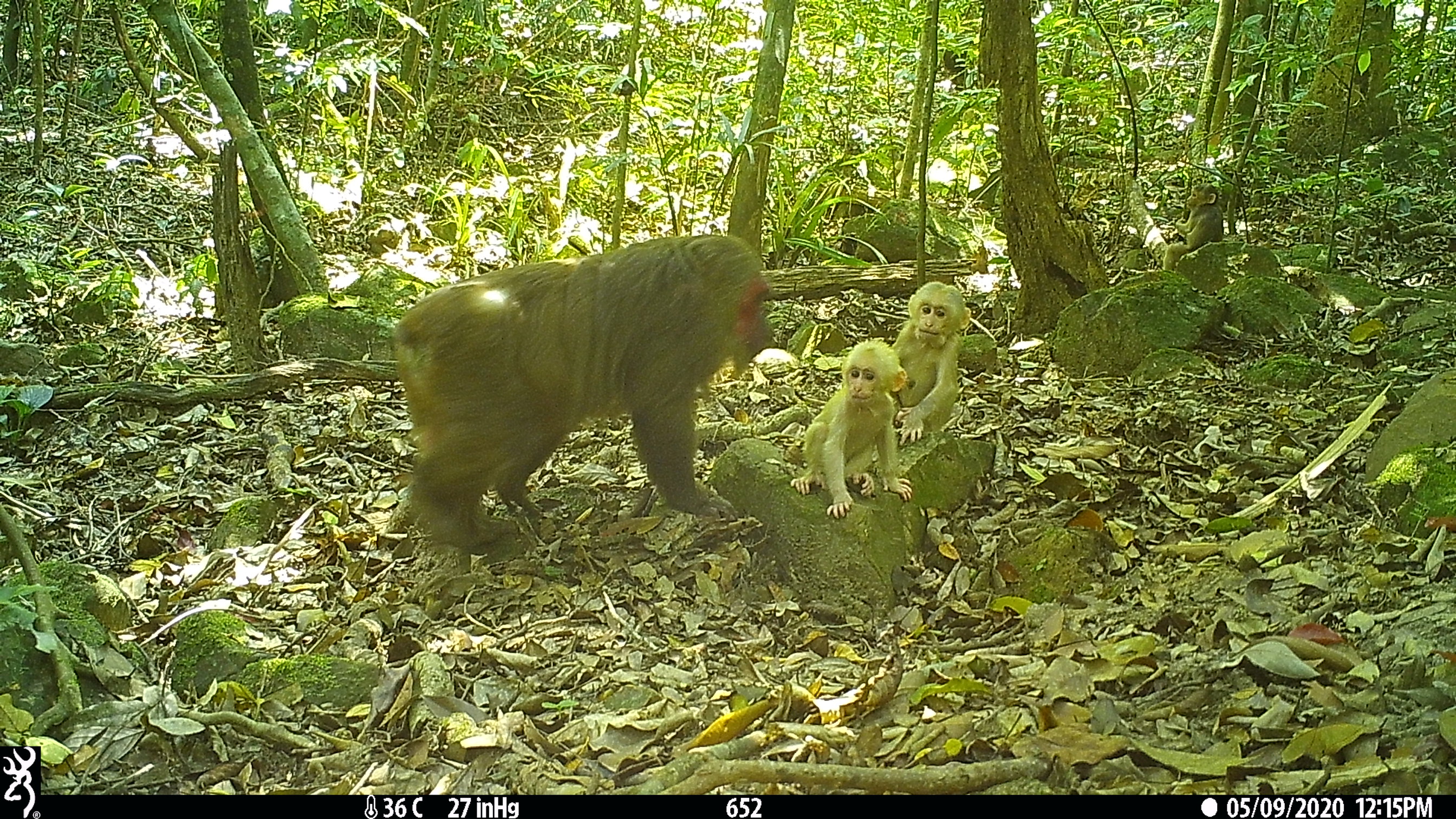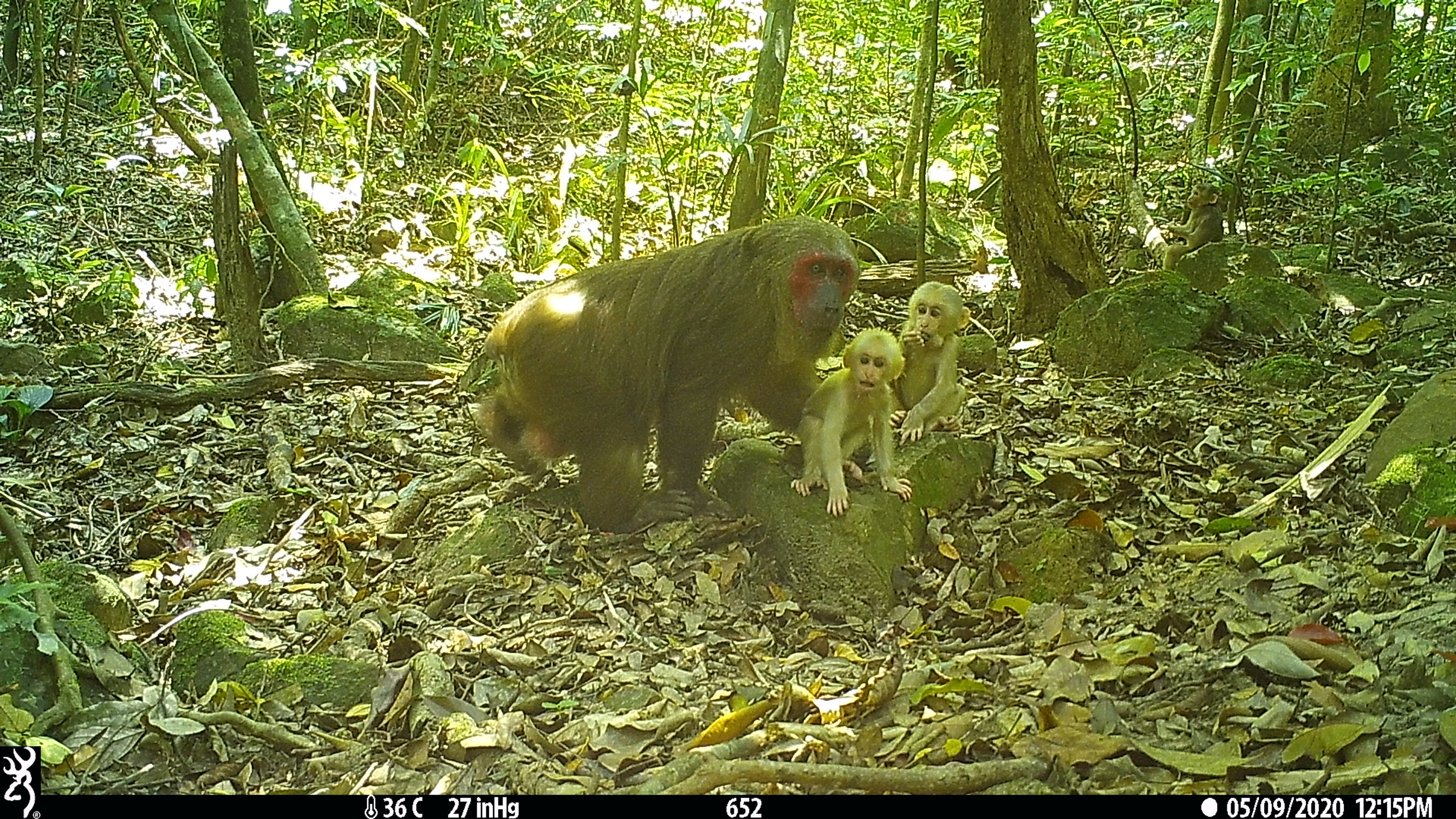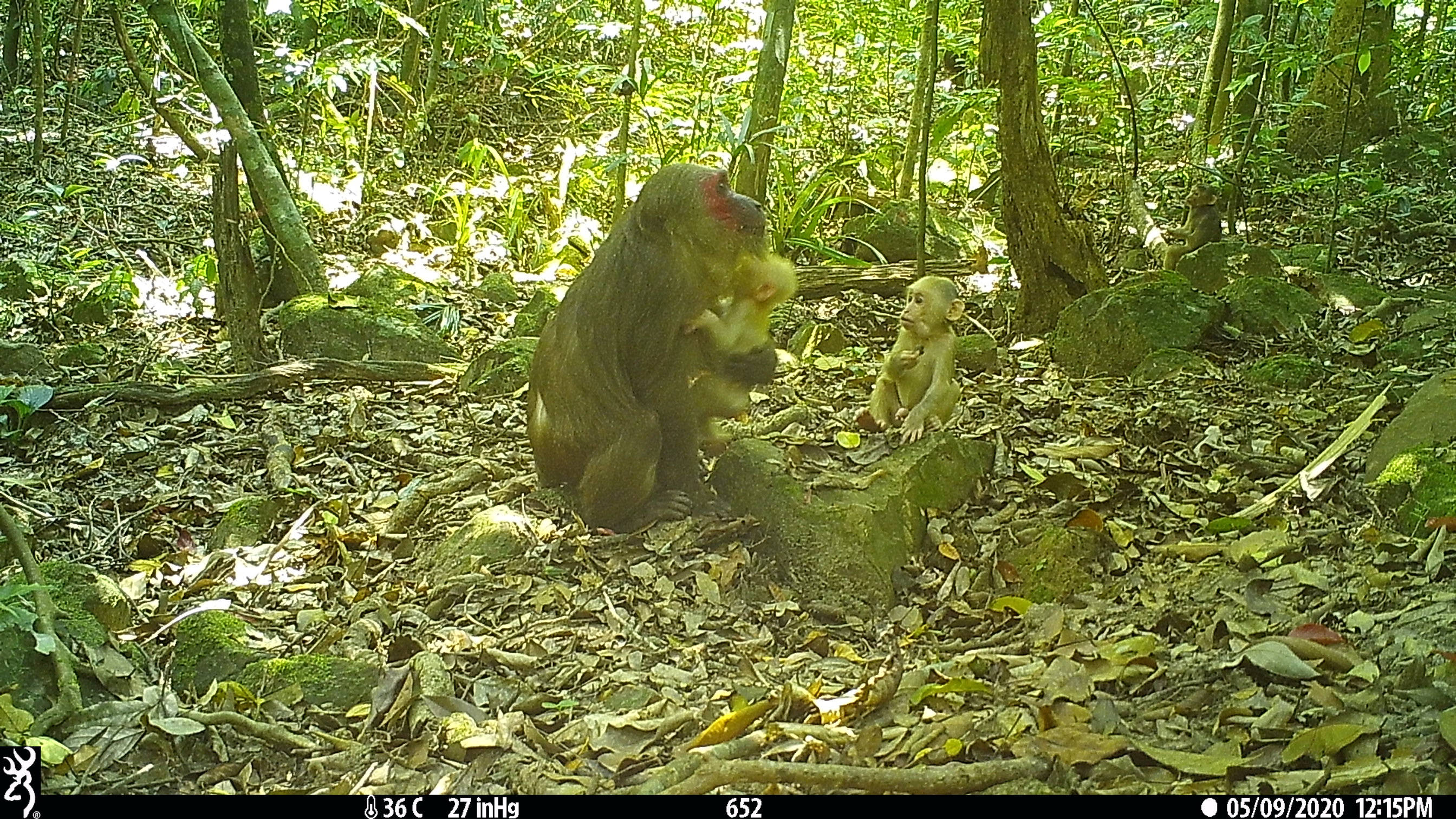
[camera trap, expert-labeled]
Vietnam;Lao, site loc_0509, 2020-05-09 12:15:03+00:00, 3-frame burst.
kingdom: Animalia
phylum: Chordata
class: Mammalia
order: Primates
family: Cercopithecidae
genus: Macaca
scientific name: Macaca arctoides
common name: stump-tailed macaque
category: stump tailed macaque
Stump tailed macaque (stump-tailed macaque) (Macaca arctoides). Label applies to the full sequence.